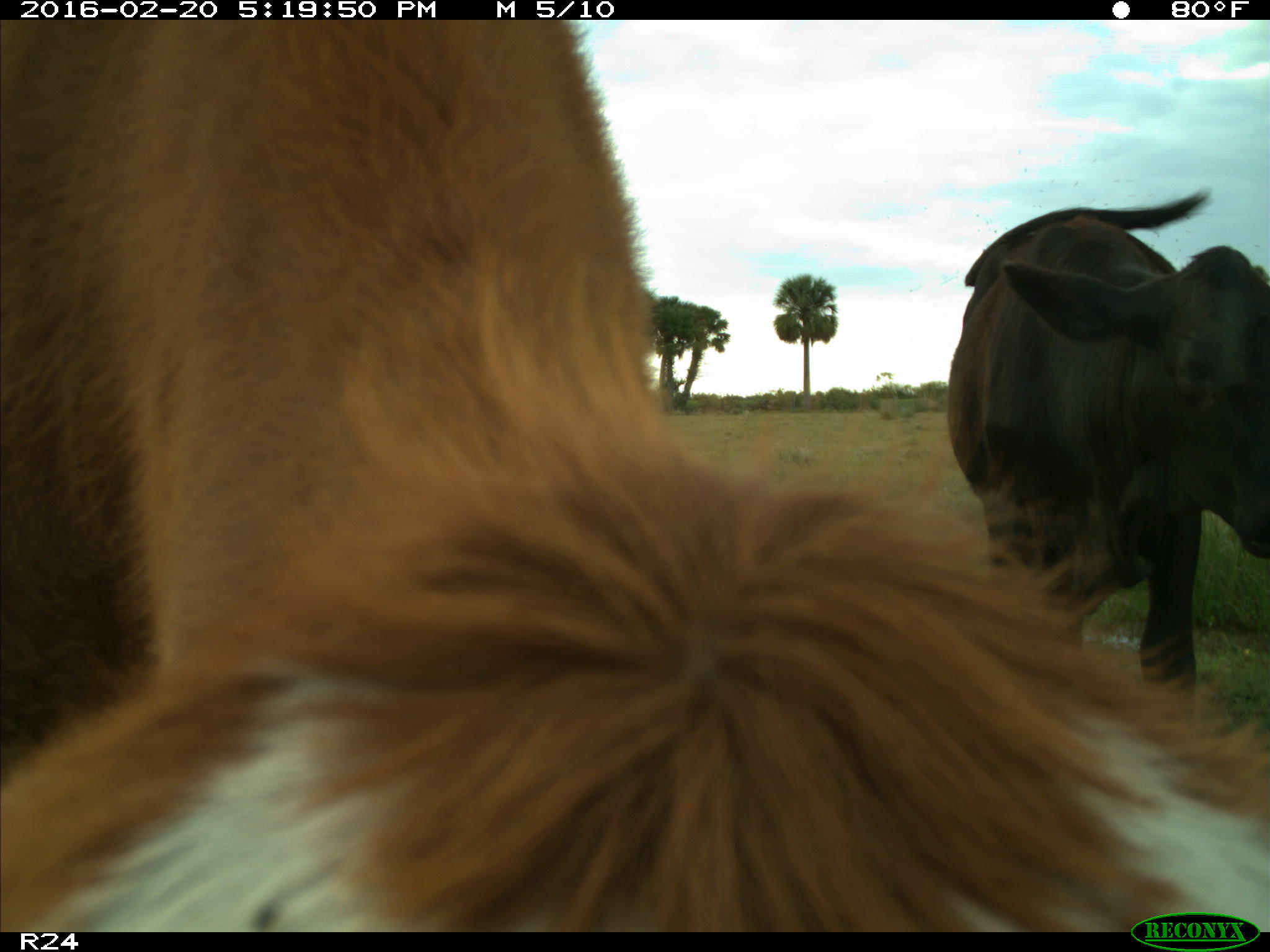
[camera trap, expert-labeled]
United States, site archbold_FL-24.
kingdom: Animalia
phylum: Chordata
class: Mammalia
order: Artiodactyla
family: Bovidae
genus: Bos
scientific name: Bos taurus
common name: domestic cow